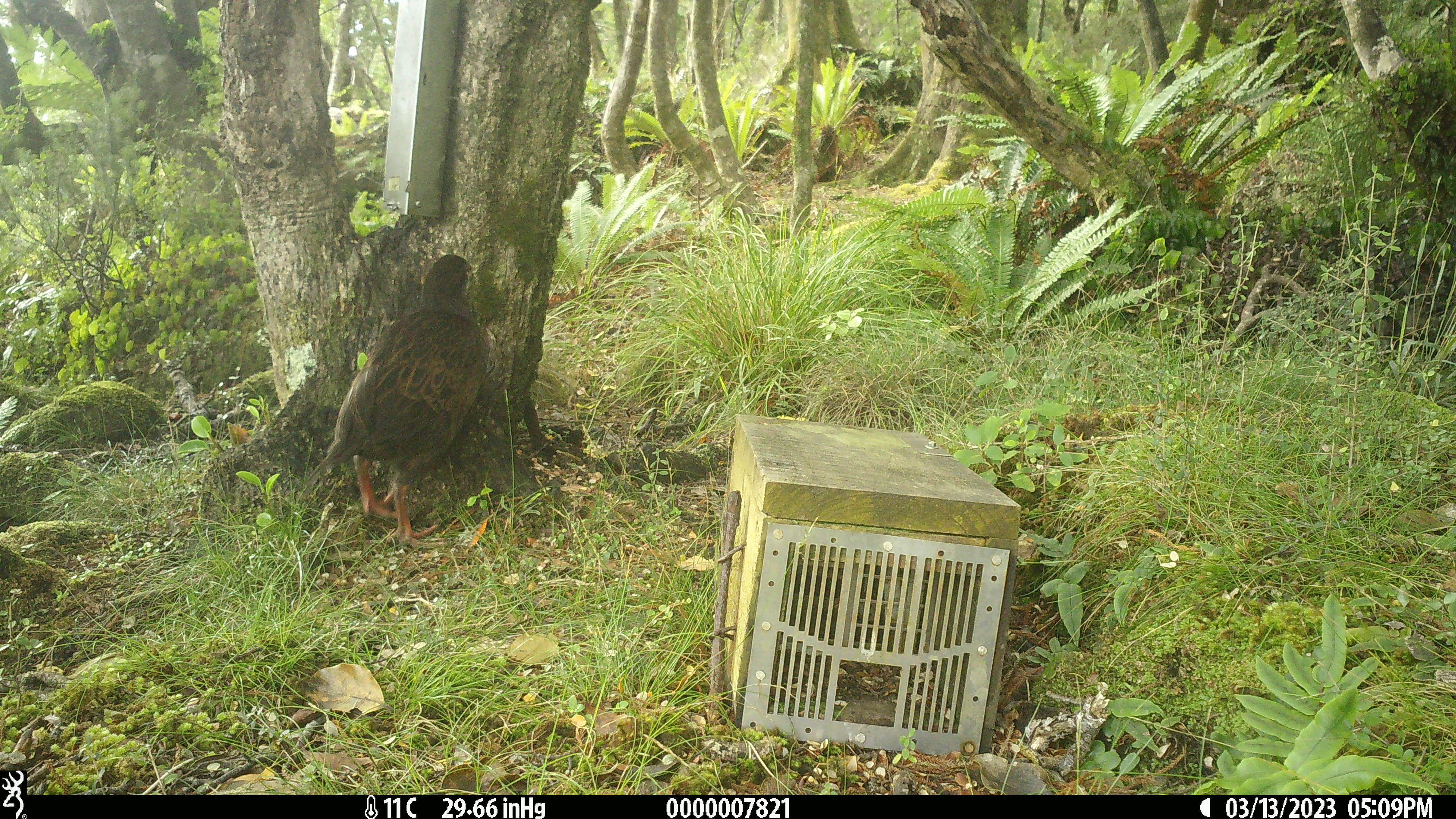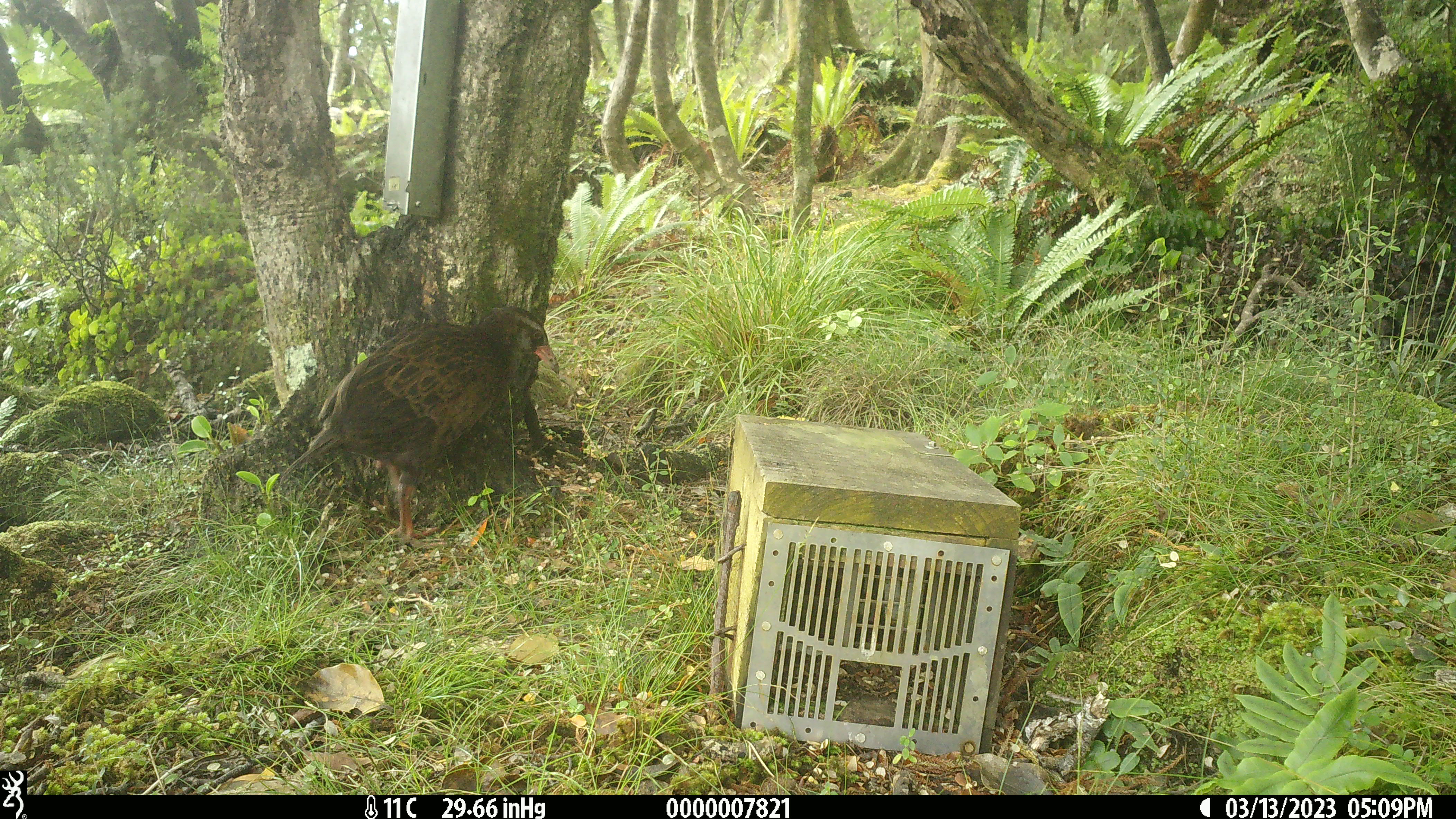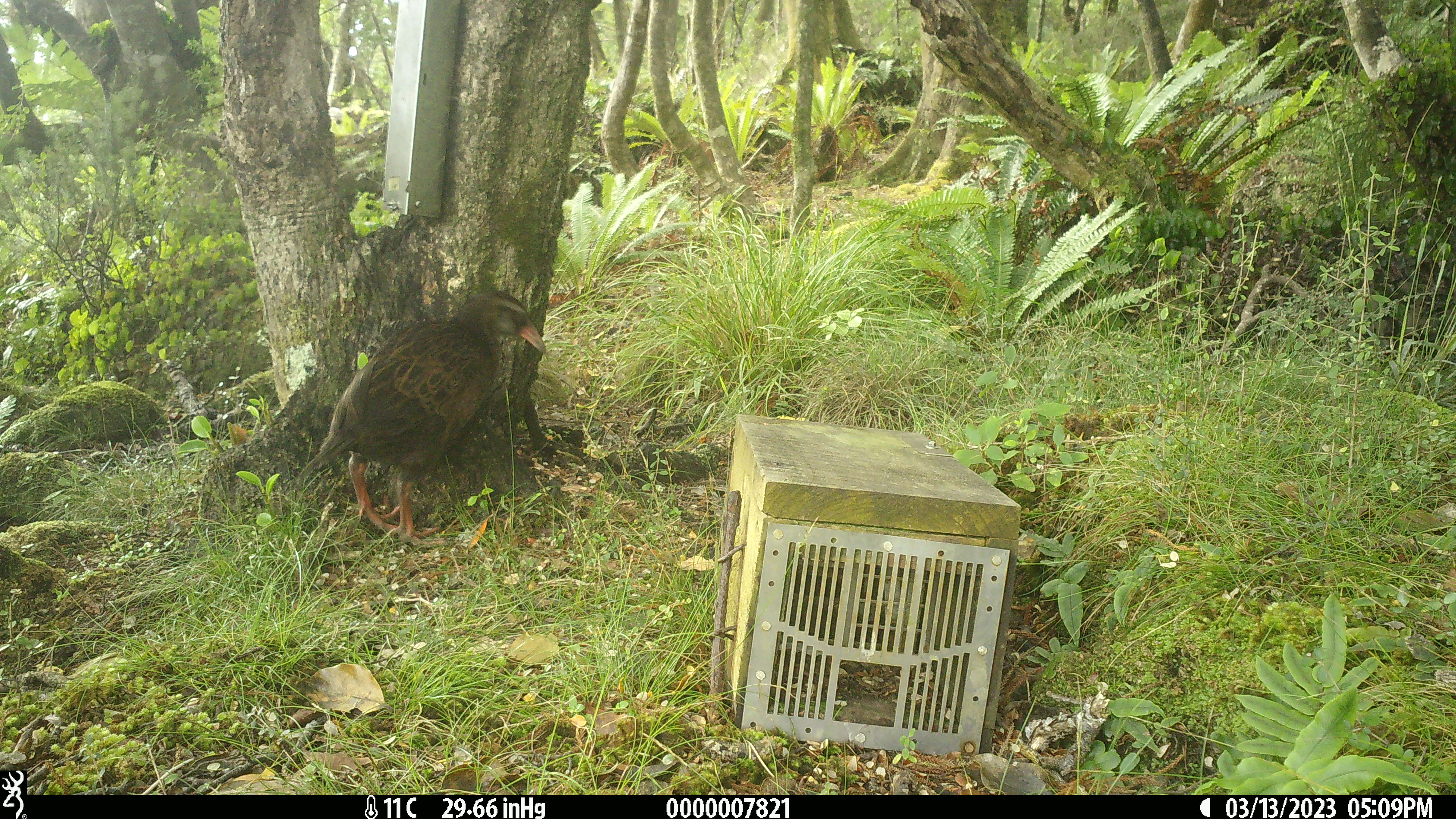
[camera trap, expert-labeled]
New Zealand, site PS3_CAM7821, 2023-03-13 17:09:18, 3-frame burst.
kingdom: Animalia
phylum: Chordata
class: Aves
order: Gruiformes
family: Rallidae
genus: Gallirallus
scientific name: Gallirallus australis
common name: weka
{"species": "weka (Gallirallus australis)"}